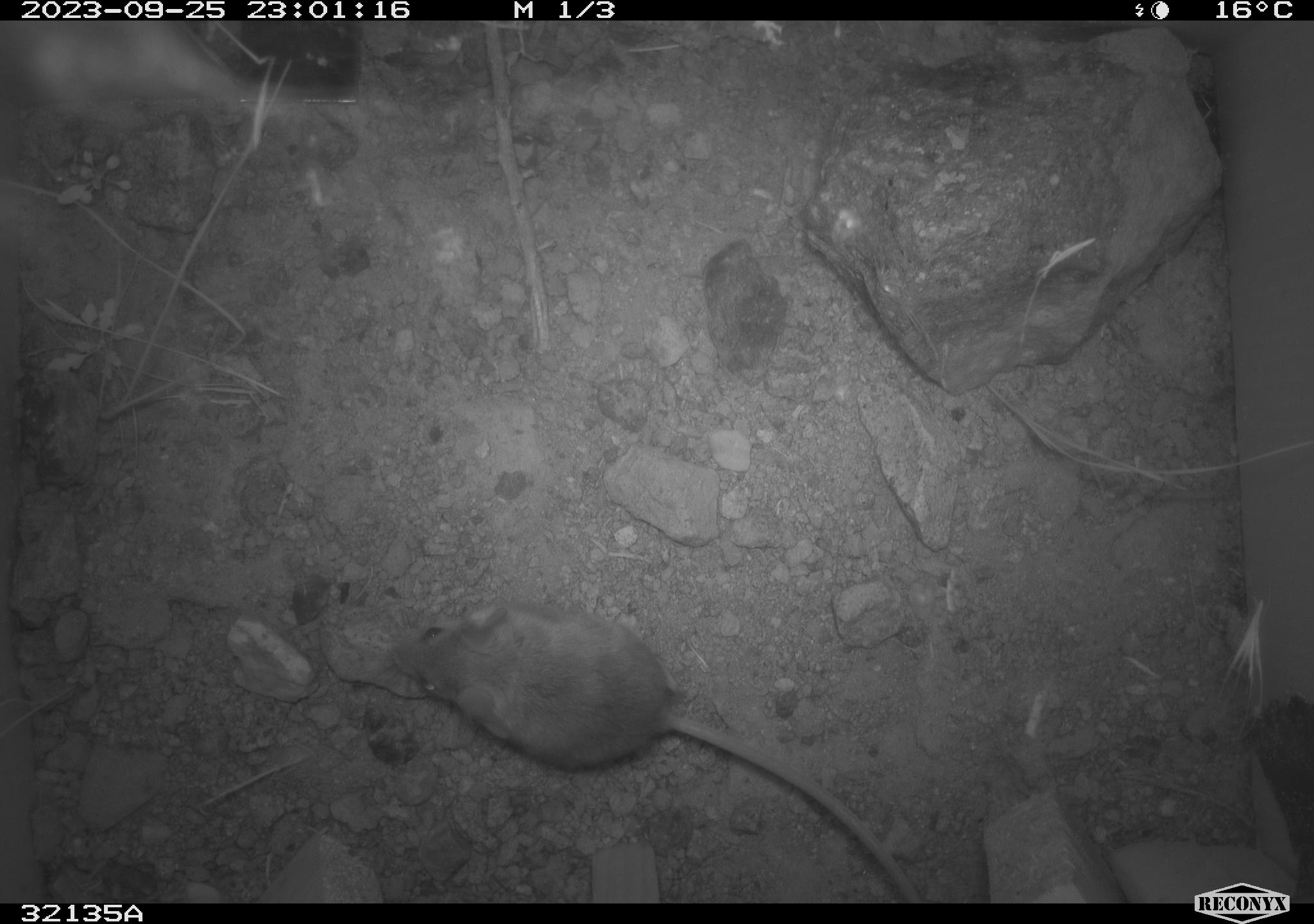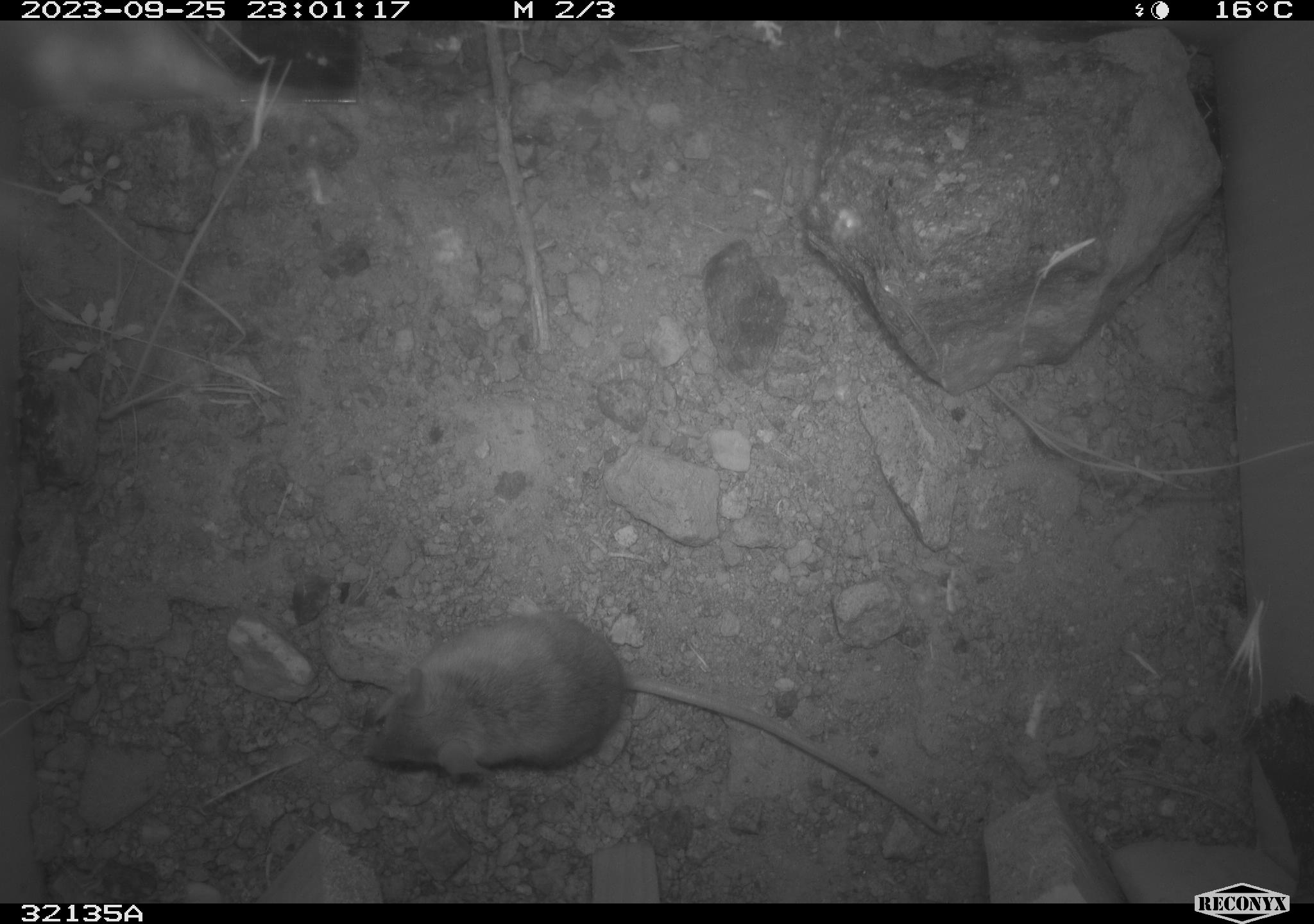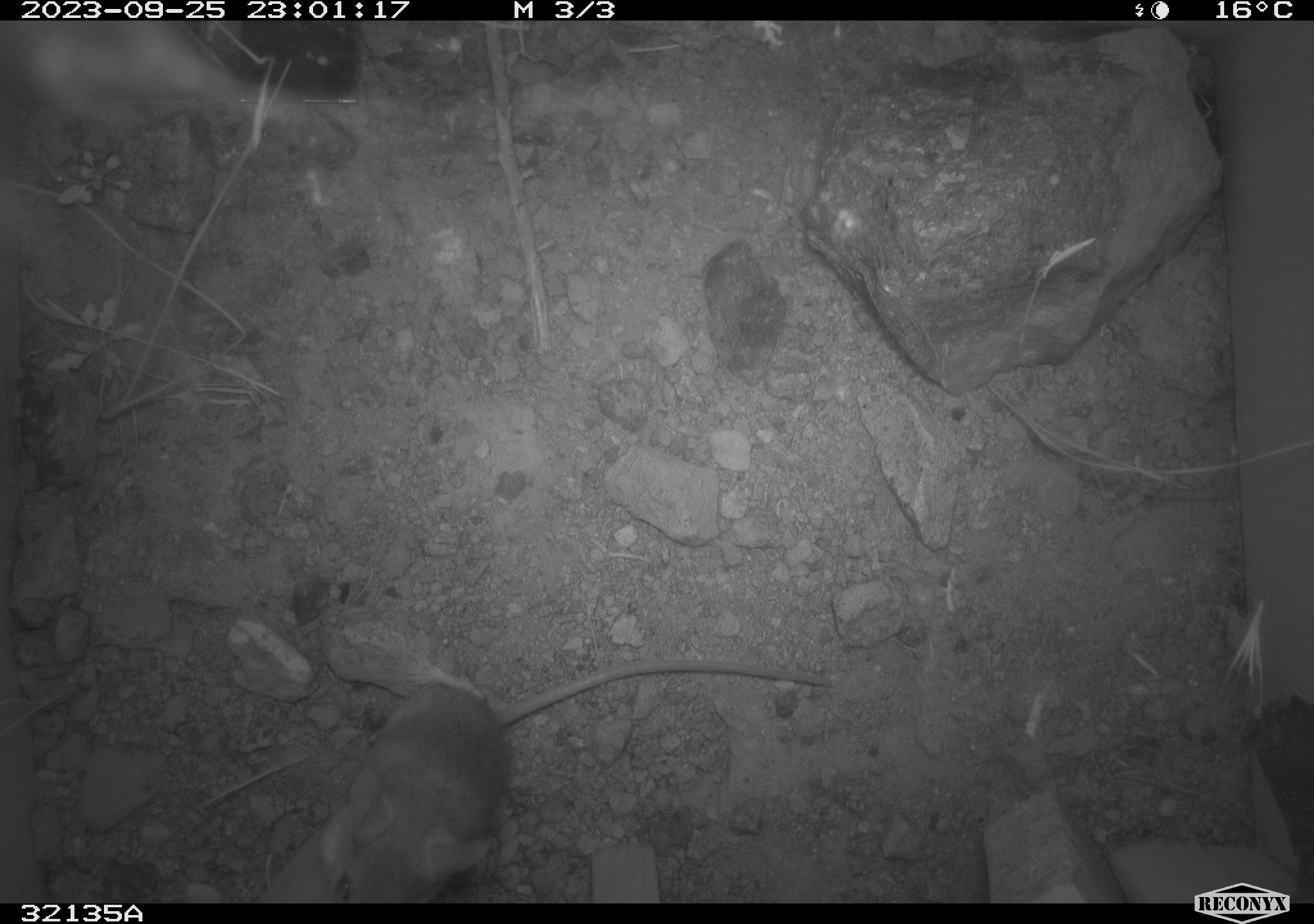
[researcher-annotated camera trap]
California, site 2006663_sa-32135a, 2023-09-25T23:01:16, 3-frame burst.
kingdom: Animalia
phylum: Chordata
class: Mammalia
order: Rodentia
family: Cricetidae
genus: Peromyscus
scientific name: Peromyscus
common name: deer mice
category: peromyscus species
Peromyscus species (deer mice) (Peromyscus).